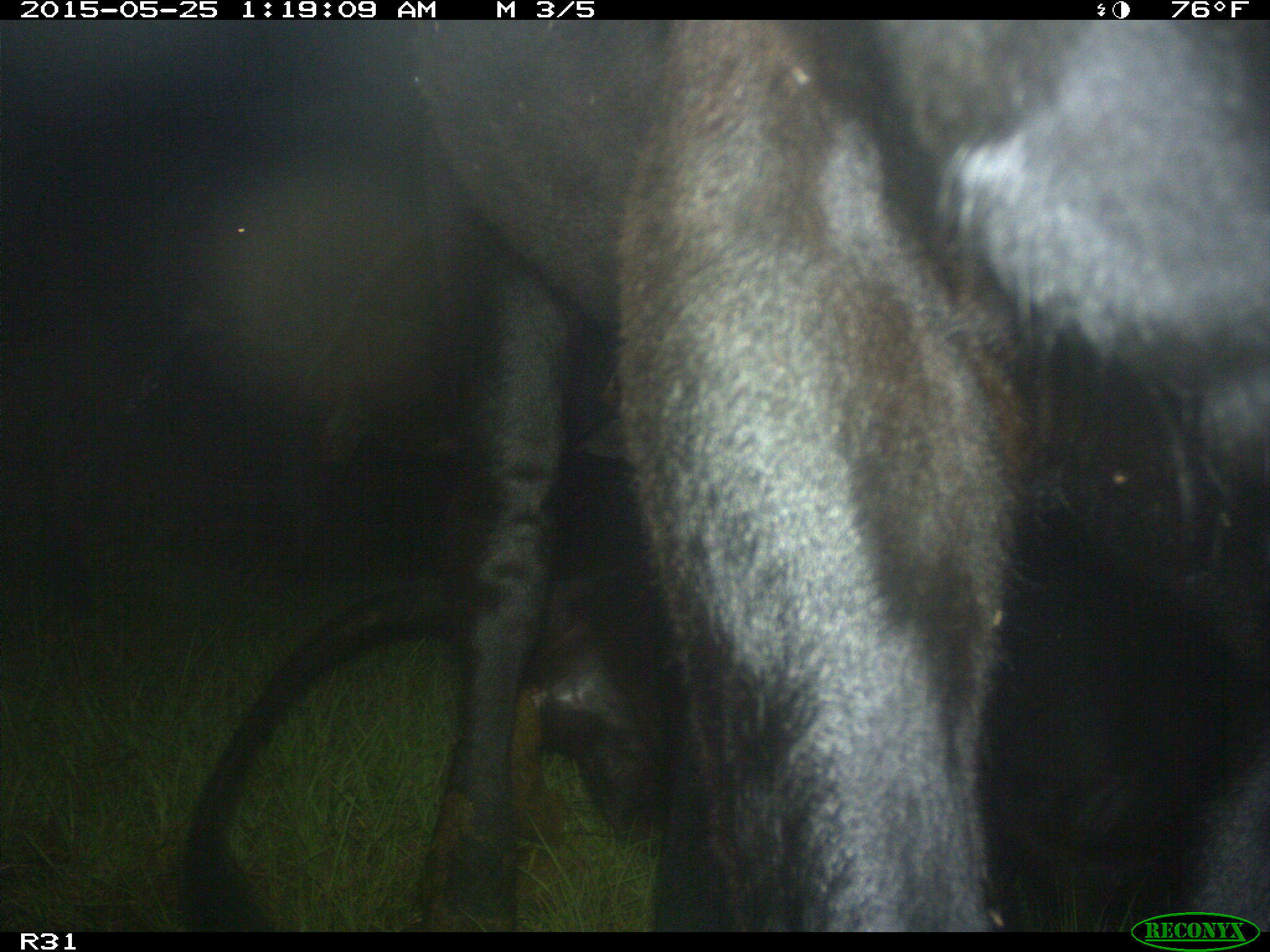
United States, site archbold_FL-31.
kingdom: Animalia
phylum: Chordata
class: Mammalia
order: Artiodactyla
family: Bovidae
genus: Bos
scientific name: Bos taurus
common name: domestic cow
Bos taurus (domestic cow).